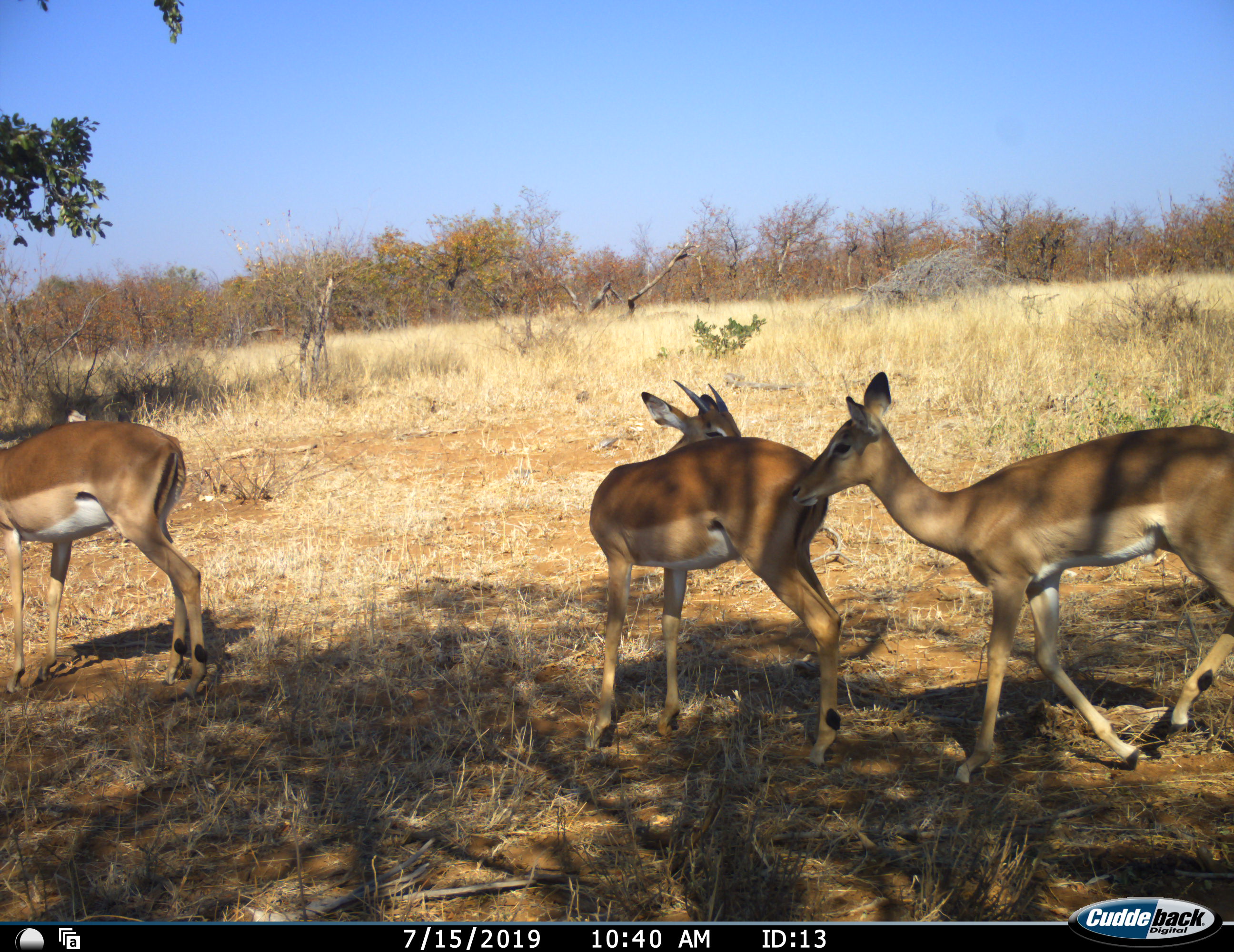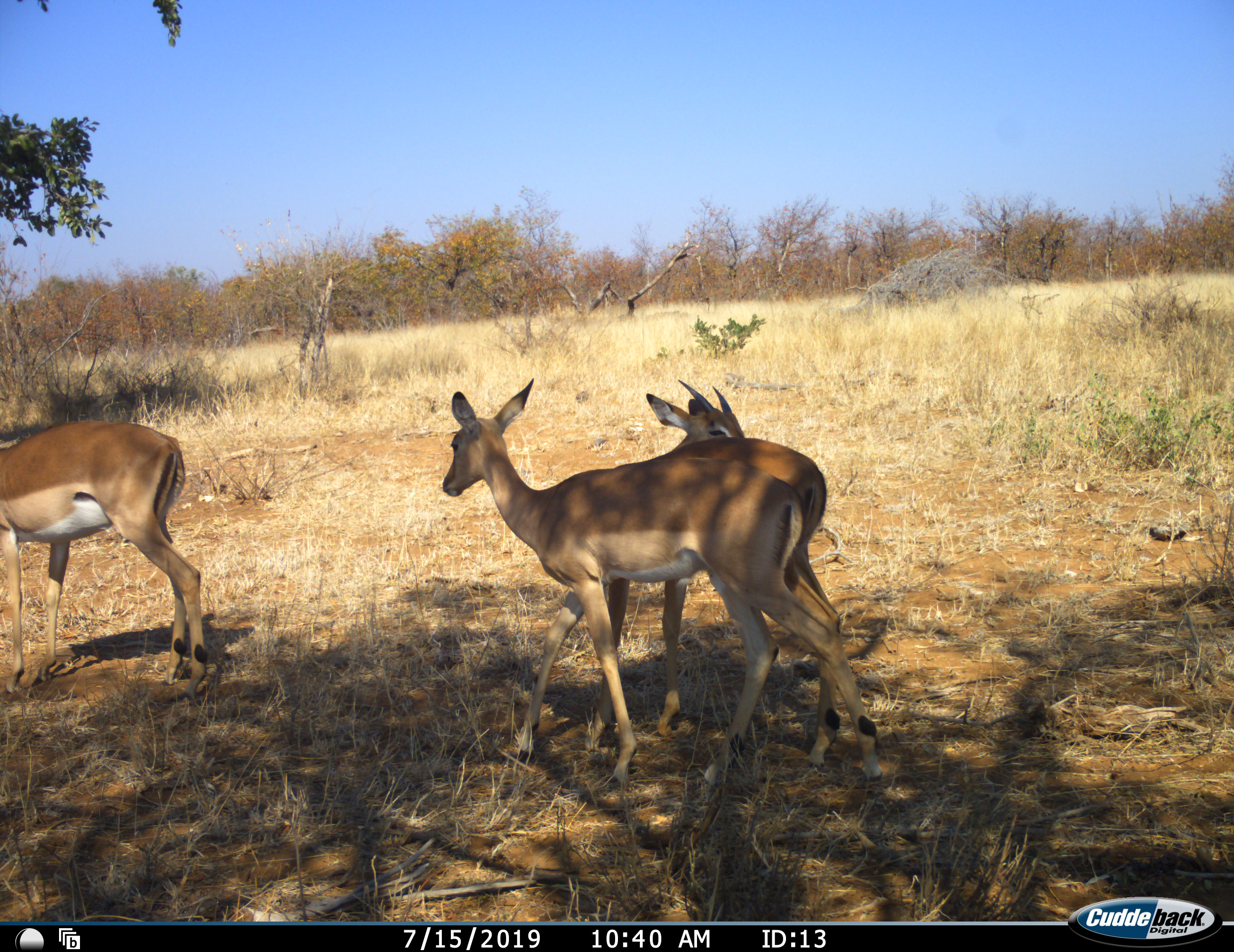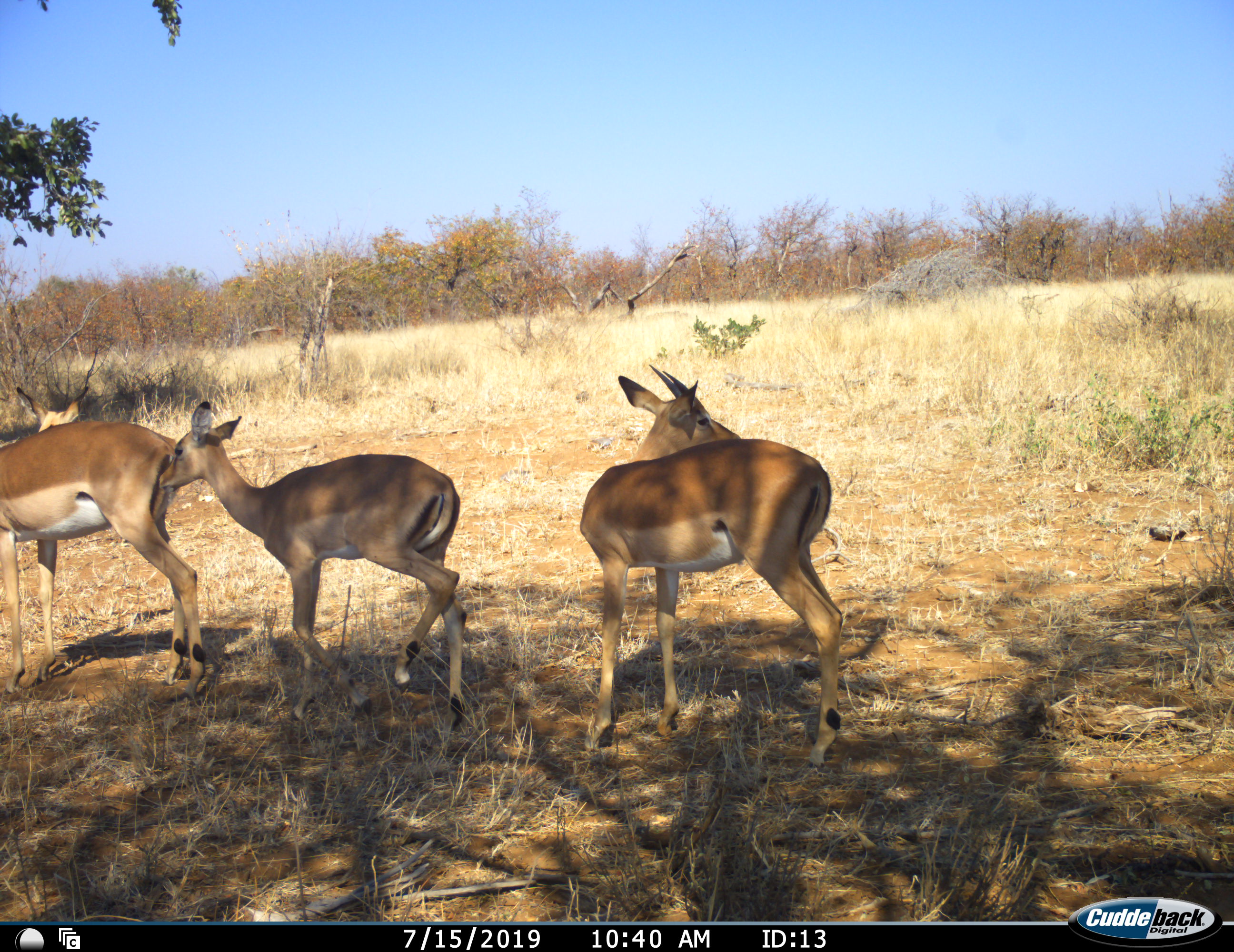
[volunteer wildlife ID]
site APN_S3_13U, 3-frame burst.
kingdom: Animalia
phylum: Chordata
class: Mammalia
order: Artiodactyla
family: Bovidae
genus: Aepyceros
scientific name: Aepyceros melampus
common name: impala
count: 3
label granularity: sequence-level